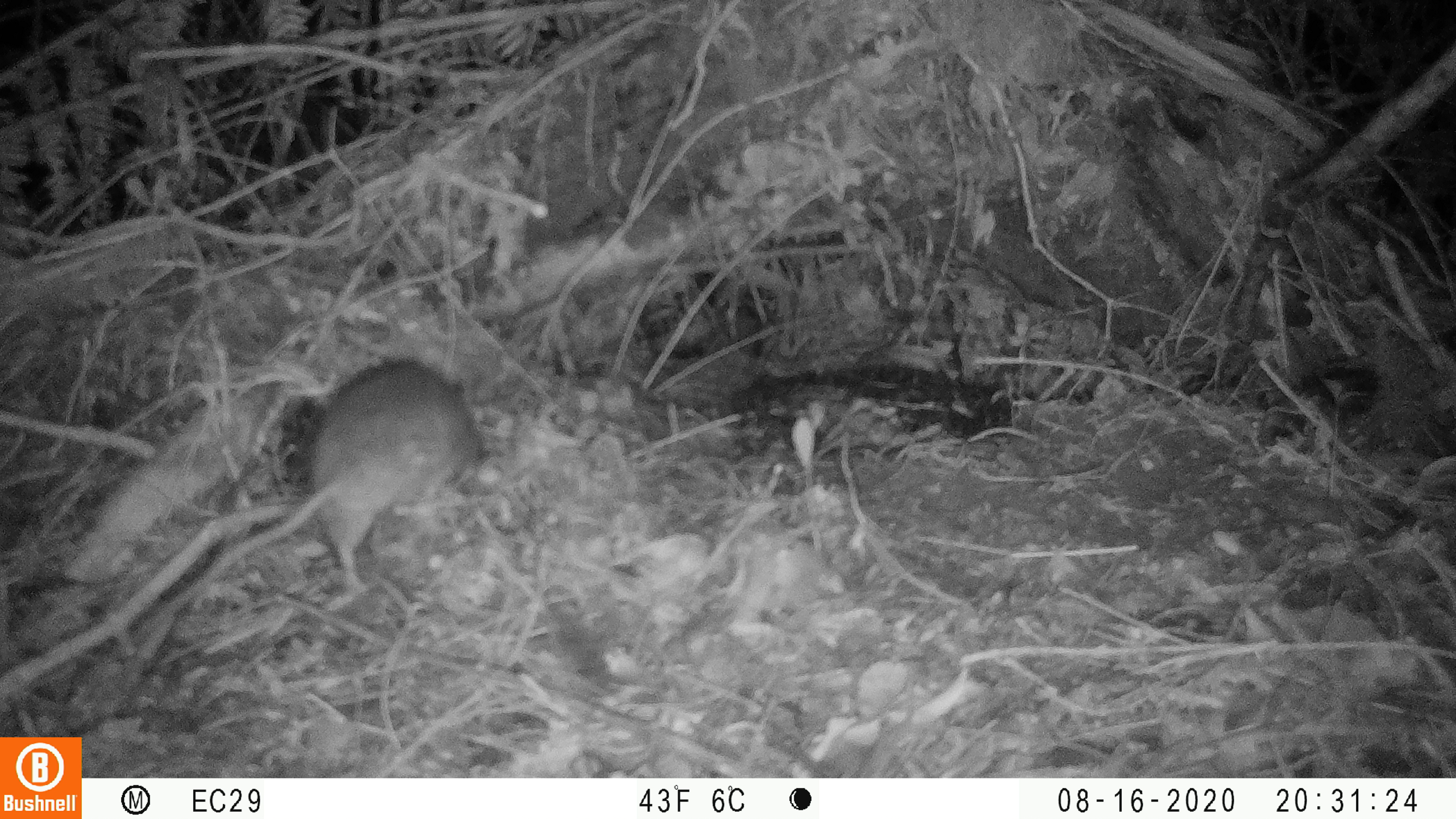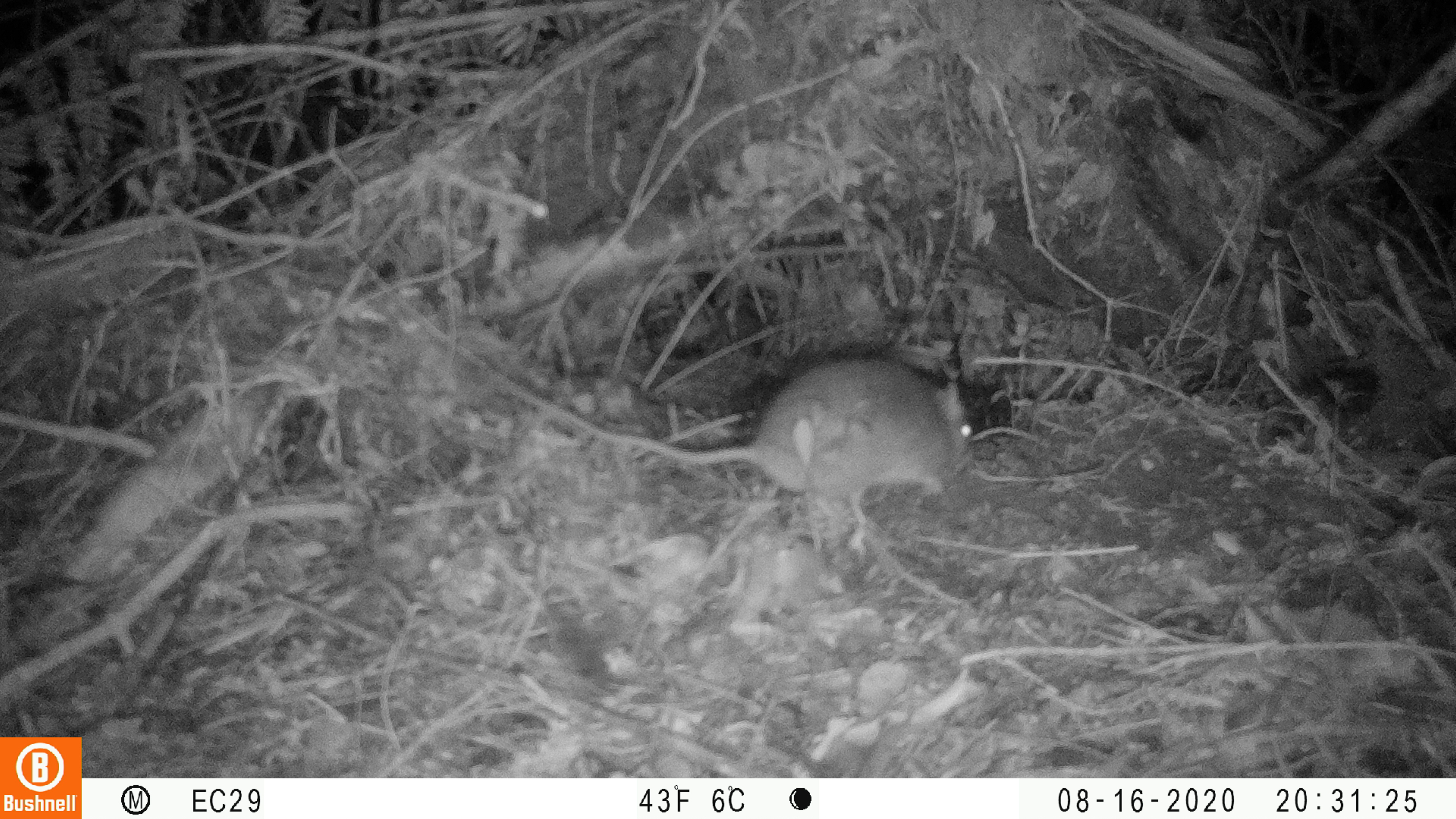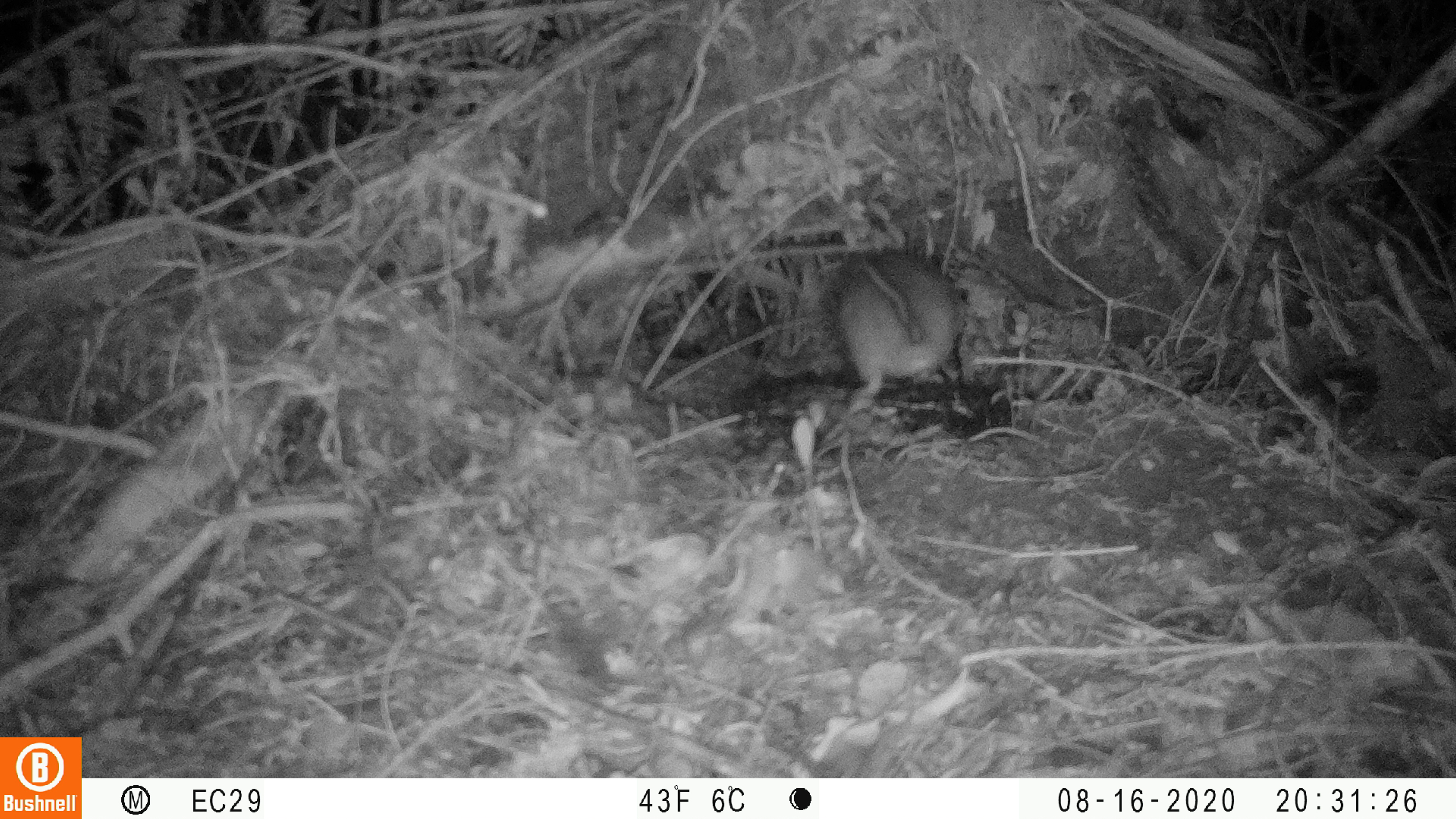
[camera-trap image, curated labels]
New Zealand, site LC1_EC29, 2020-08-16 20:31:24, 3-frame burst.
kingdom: Animalia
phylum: Chordata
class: Mammalia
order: Rodentia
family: Muridae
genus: Rattus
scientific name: Rattus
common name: rat